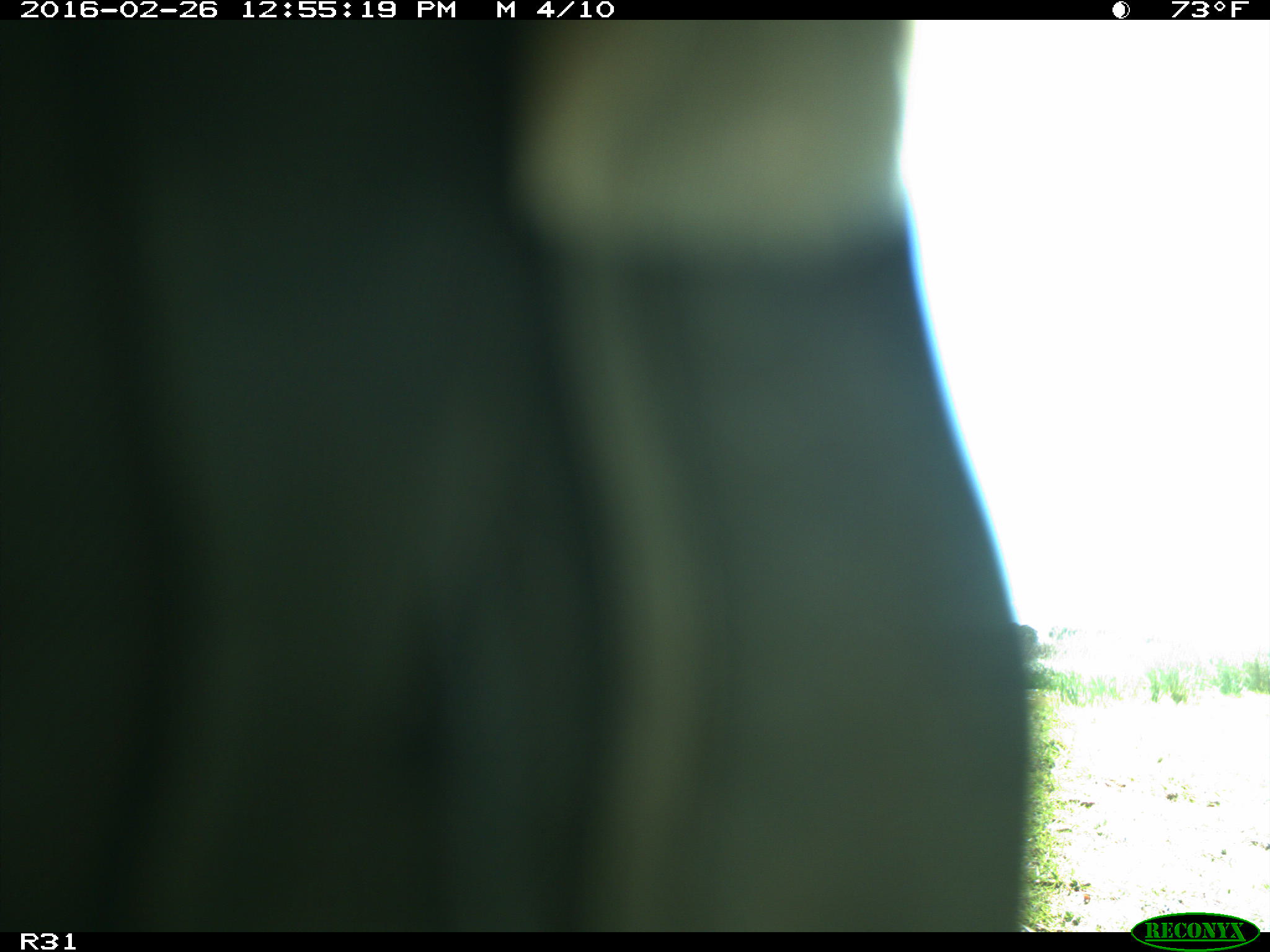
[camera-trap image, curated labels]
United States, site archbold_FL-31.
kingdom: Animalia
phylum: Chordata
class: Aves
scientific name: Aves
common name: birds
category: unidentified bird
Unidentified bird (birds) (Aves).